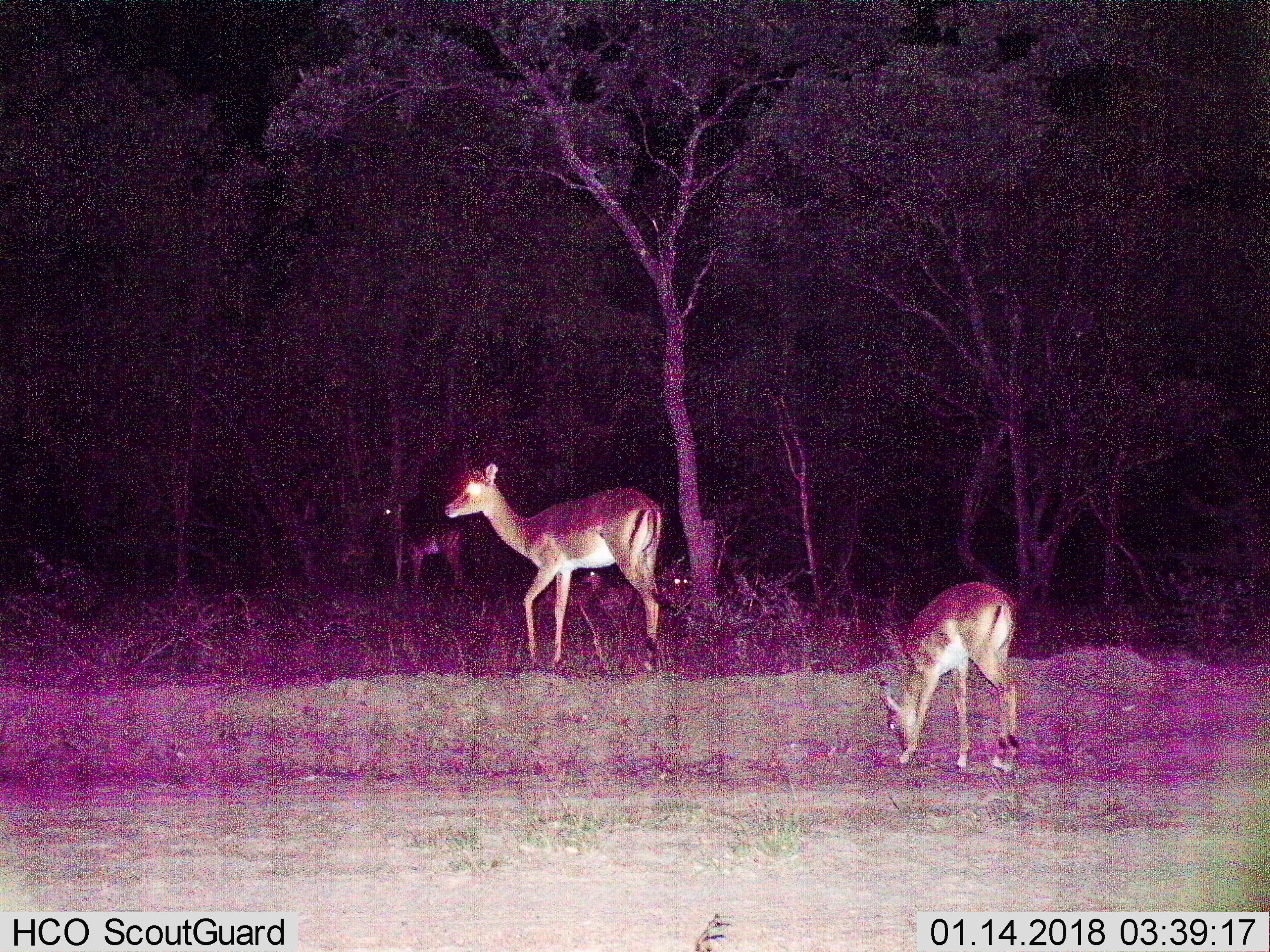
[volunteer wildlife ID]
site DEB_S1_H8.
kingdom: Animalia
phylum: Chordata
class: Mammalia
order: Artiodactyla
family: Bovidae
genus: Aepyceros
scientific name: Aepyceros melampus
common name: impala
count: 5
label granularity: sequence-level